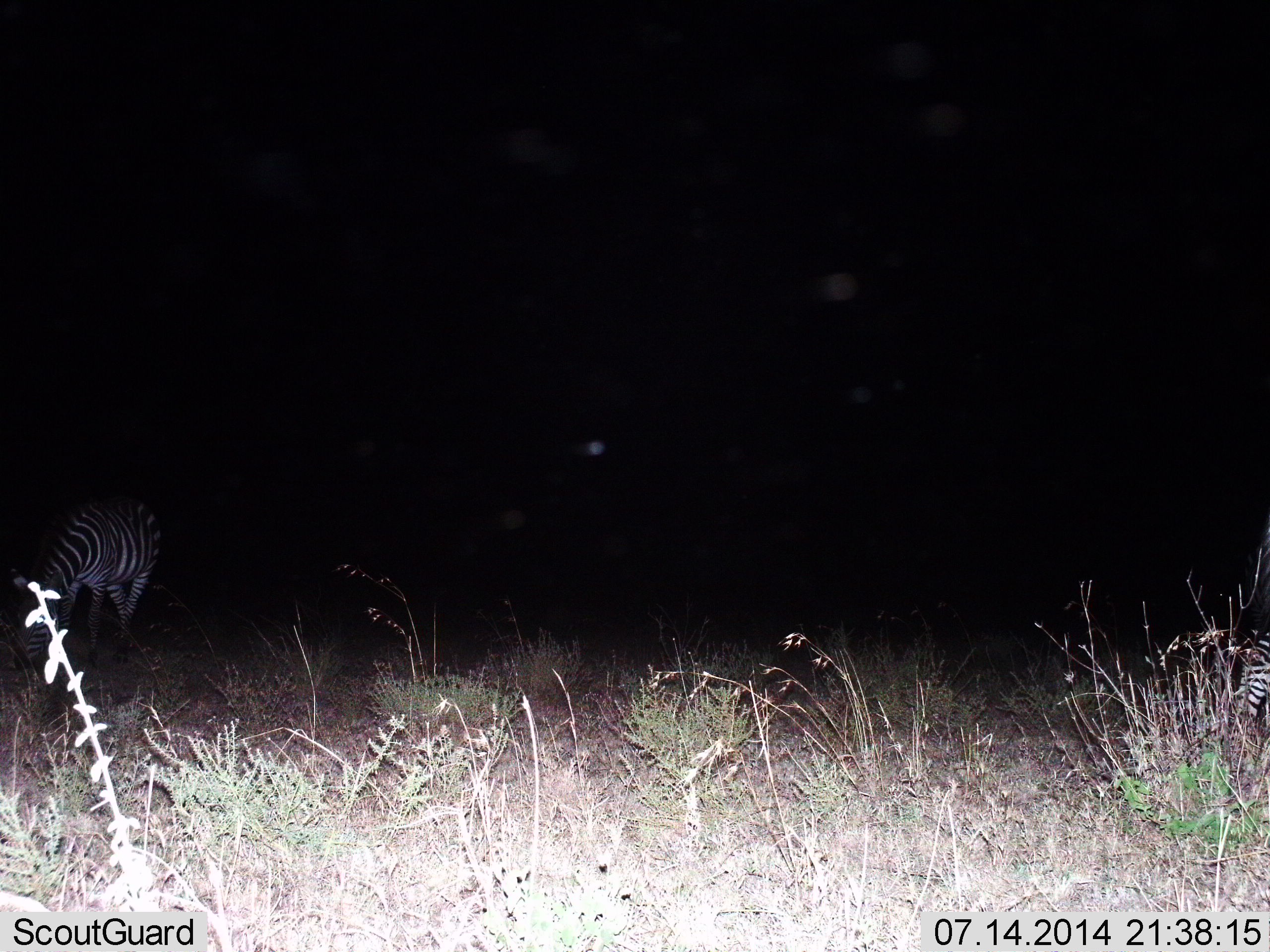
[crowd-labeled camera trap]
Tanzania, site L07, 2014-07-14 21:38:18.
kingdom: Animalia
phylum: Chordata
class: Mammalia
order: Perissodactyla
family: Equidae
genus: Equus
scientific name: Equus quagga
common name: plains zebra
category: zebra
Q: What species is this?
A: Zebra (plains zebra) (Equus quagga).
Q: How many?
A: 1.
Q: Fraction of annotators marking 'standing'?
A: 20%.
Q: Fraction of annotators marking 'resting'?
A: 0%.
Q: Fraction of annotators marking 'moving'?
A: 10%.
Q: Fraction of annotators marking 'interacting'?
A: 0%.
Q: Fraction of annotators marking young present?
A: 0%.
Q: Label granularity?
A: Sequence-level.